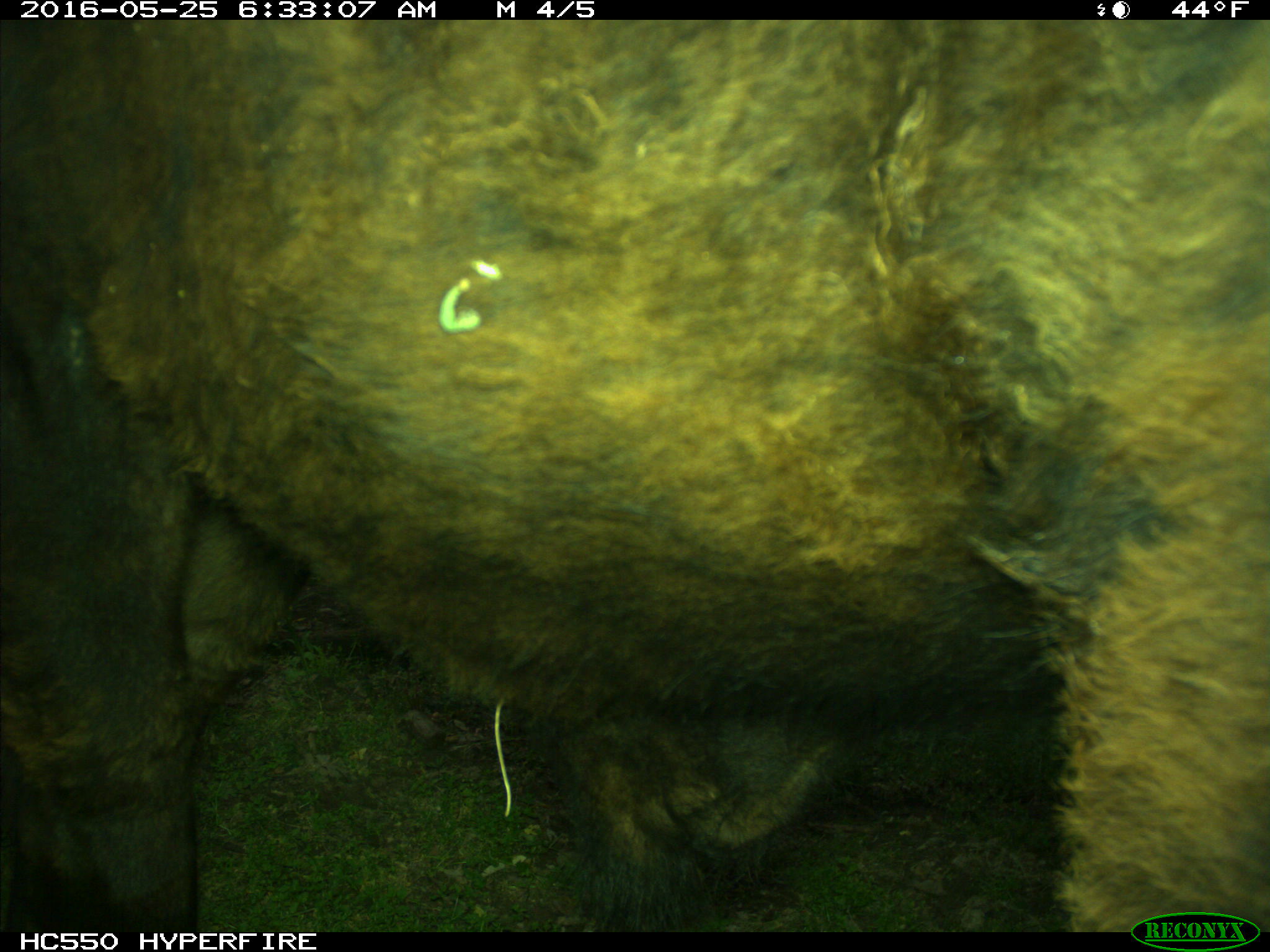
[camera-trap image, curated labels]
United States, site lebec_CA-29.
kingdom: Animalia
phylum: Chordata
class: Mammalia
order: Artiodactyla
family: Bovidae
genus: Bos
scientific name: Bos taurus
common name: domestic cow